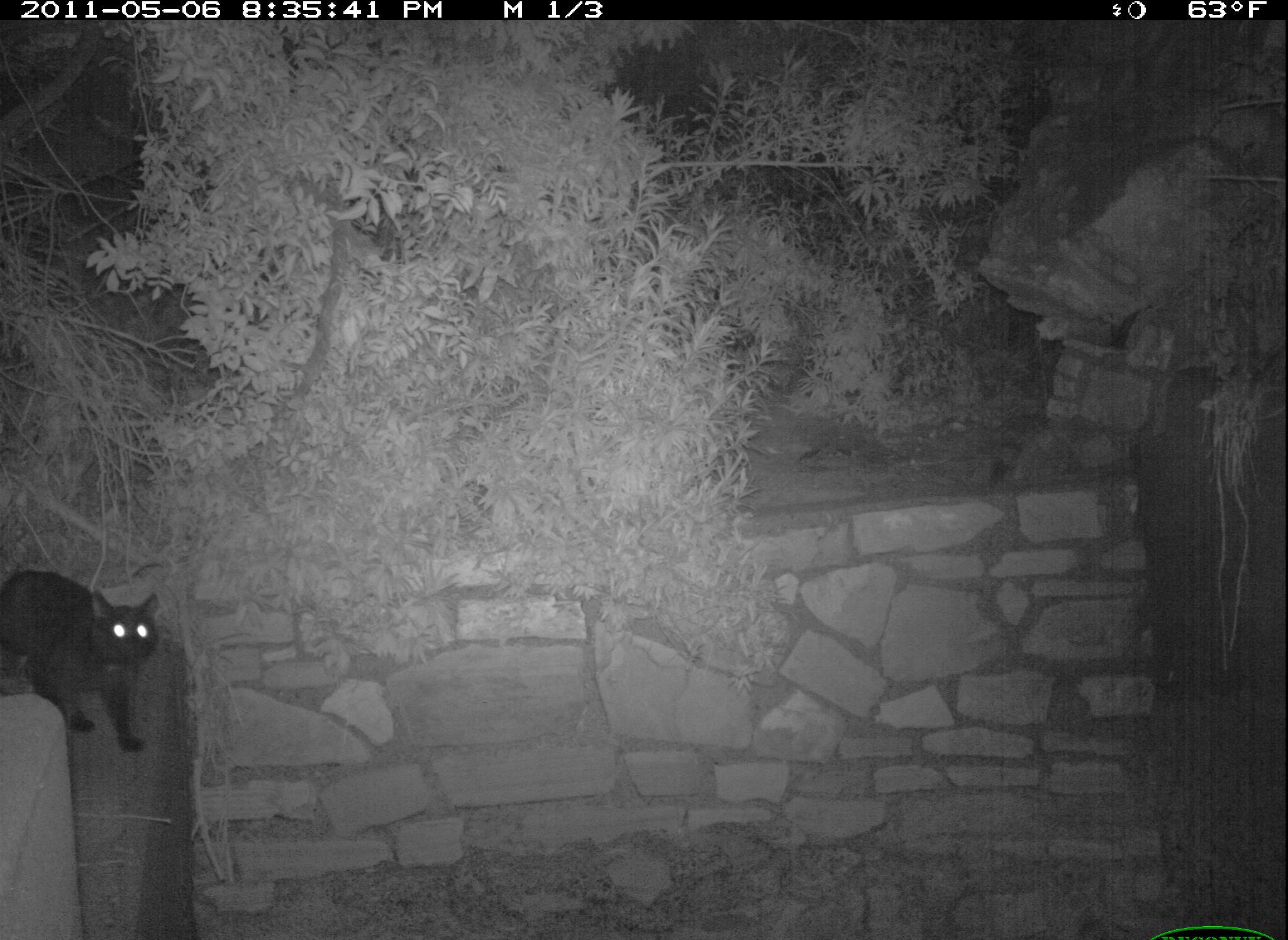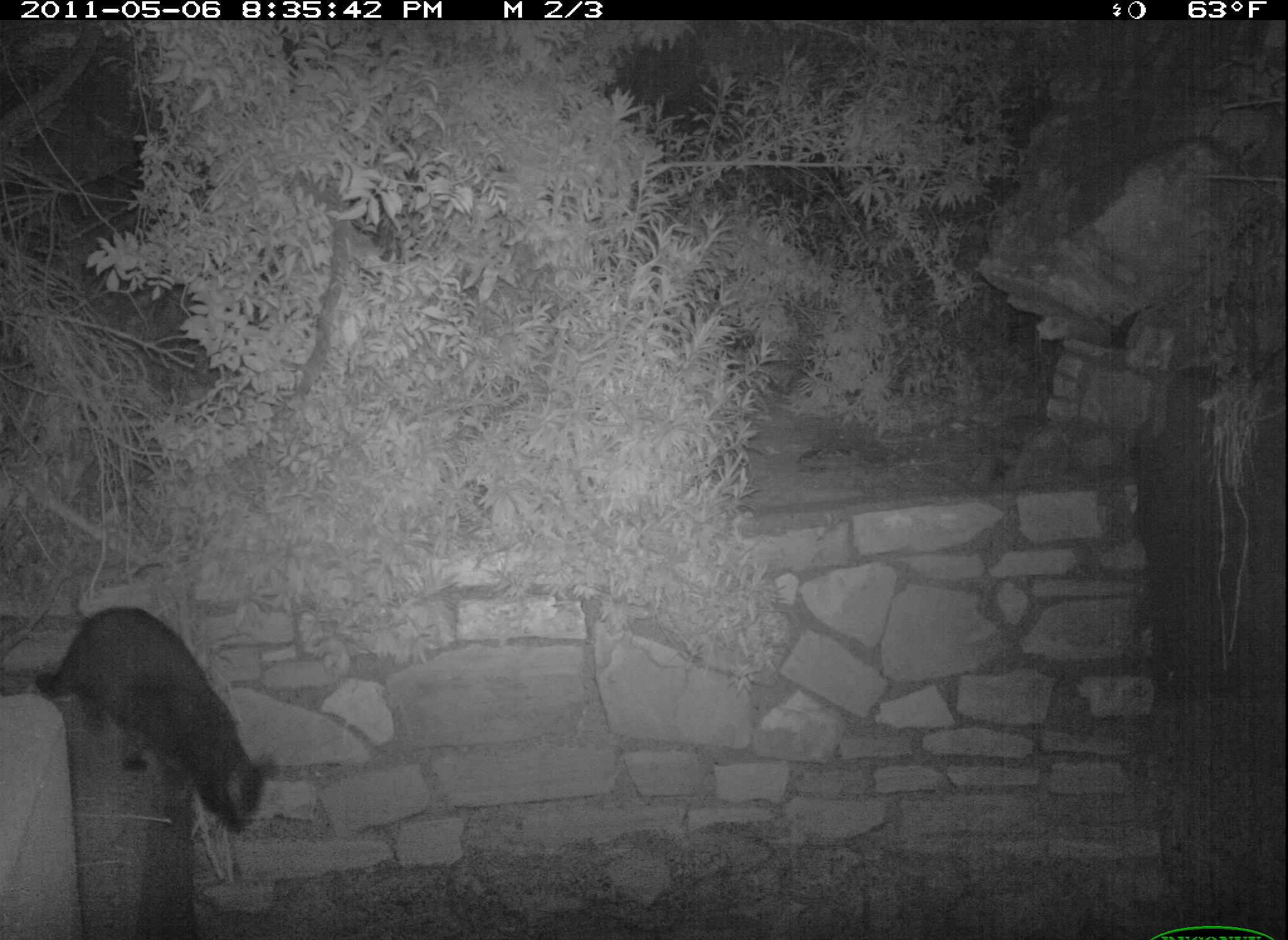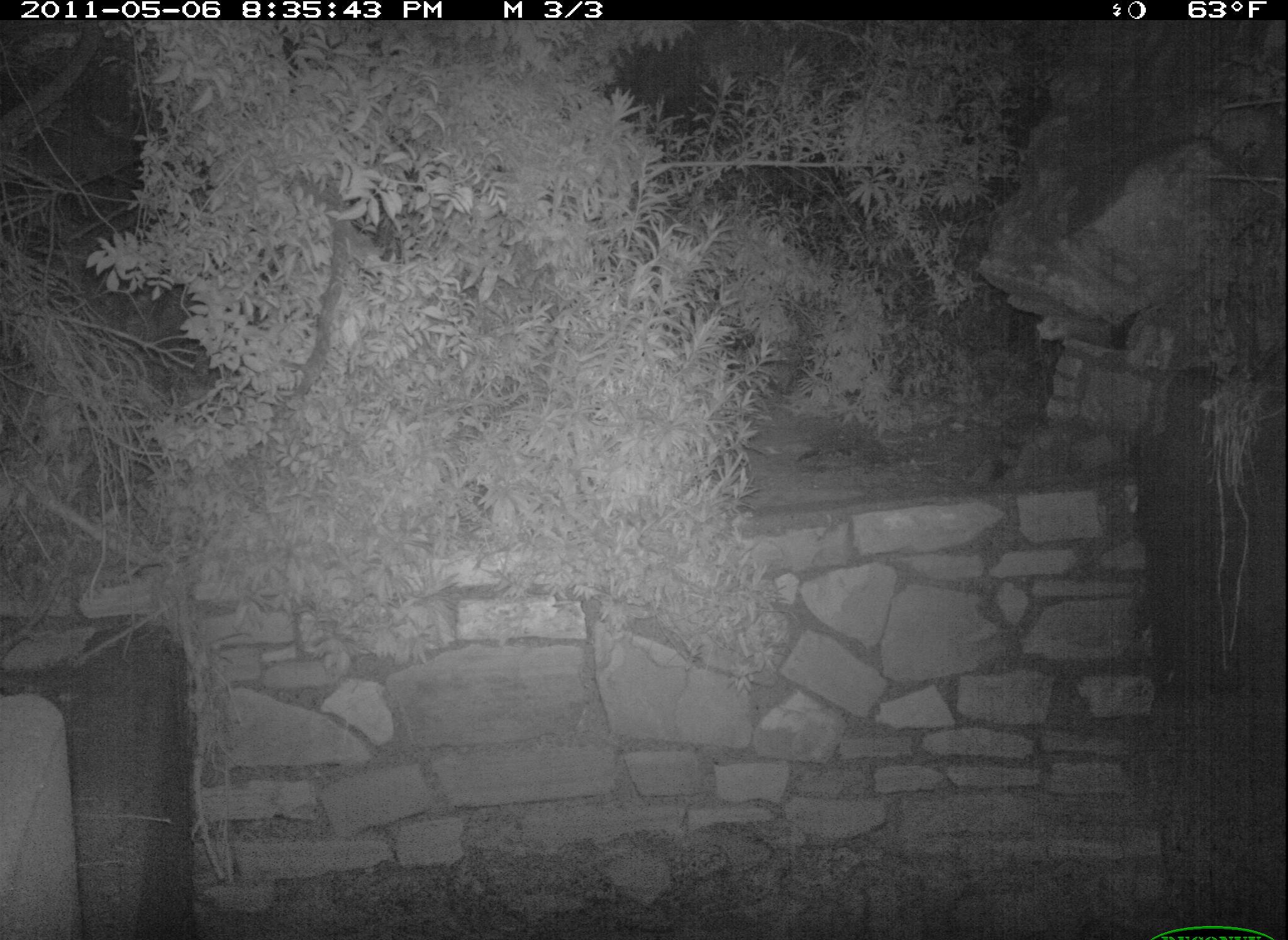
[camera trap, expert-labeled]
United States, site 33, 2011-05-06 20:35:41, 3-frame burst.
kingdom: Animalia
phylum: Chordata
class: Mammalia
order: Carnivora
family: Felidae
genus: Felis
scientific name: Felis catus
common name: cat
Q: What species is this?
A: Cat (Felis catus).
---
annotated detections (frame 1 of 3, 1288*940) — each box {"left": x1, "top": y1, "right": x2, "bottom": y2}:
cat: {"left": 0, "top": 564, "right": 167, "bottom": 755}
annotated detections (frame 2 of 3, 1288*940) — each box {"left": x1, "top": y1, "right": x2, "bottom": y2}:
cat: {"left": 29, "top": 607, "right": 279, "bottom": 833}